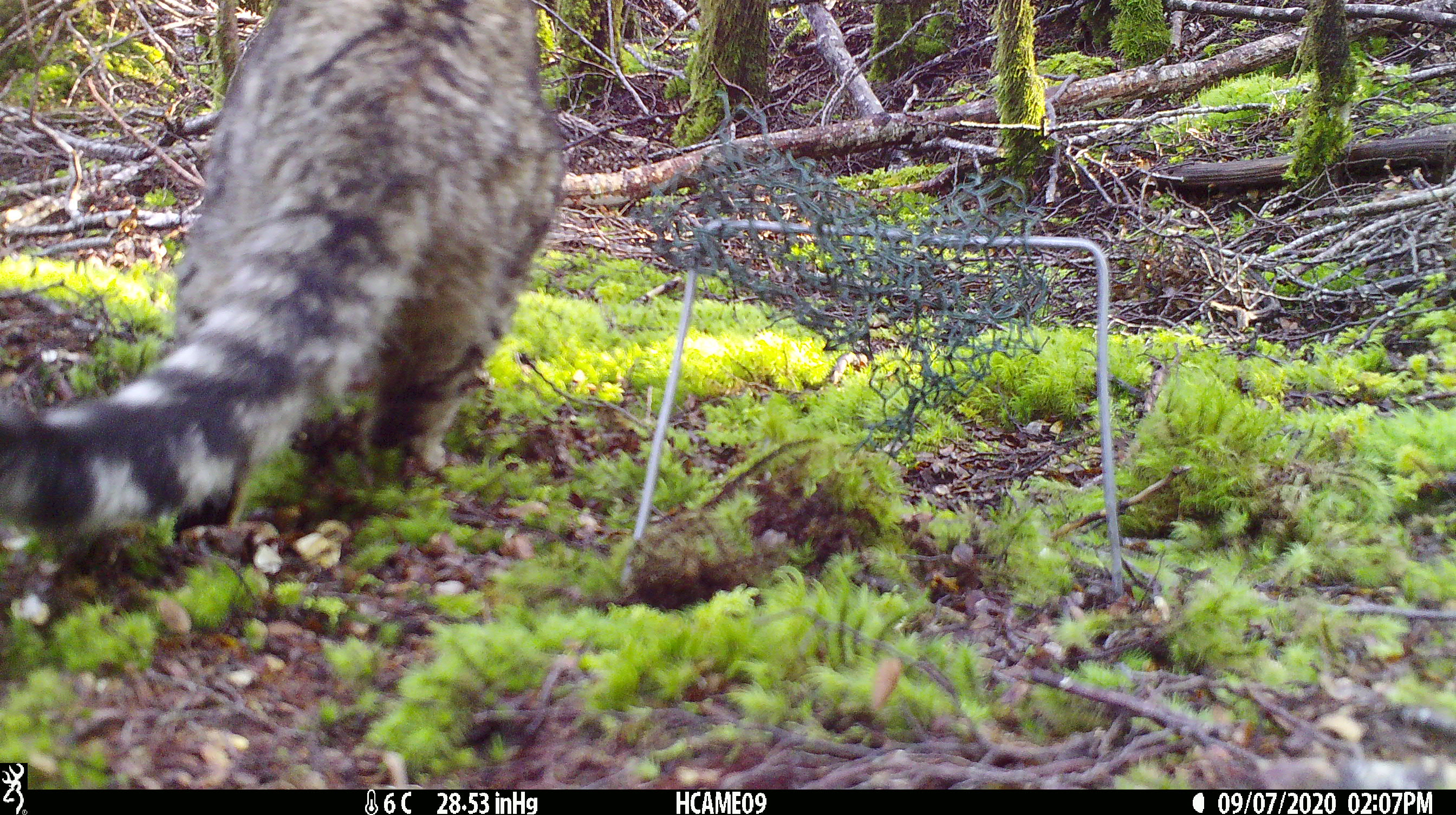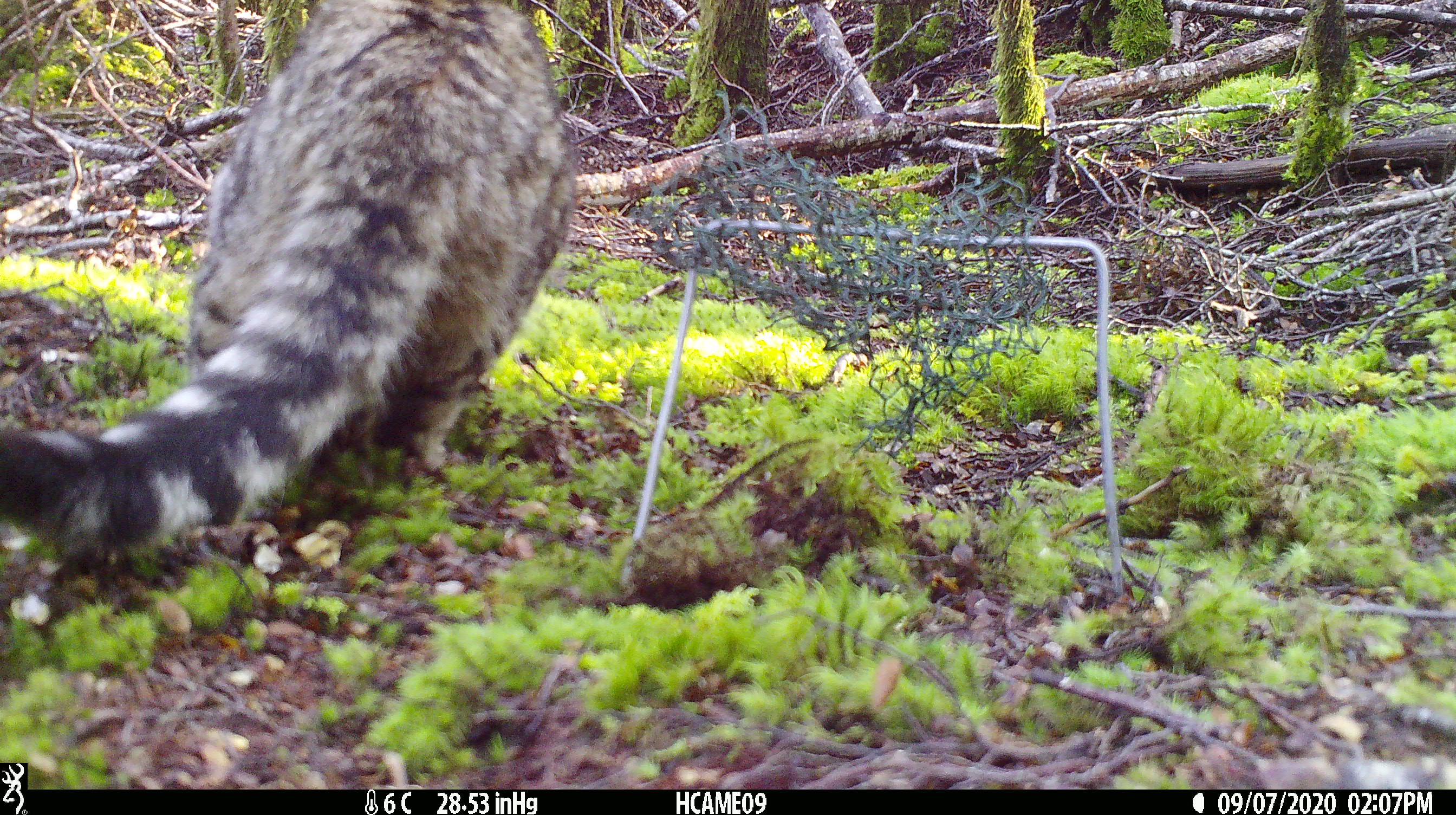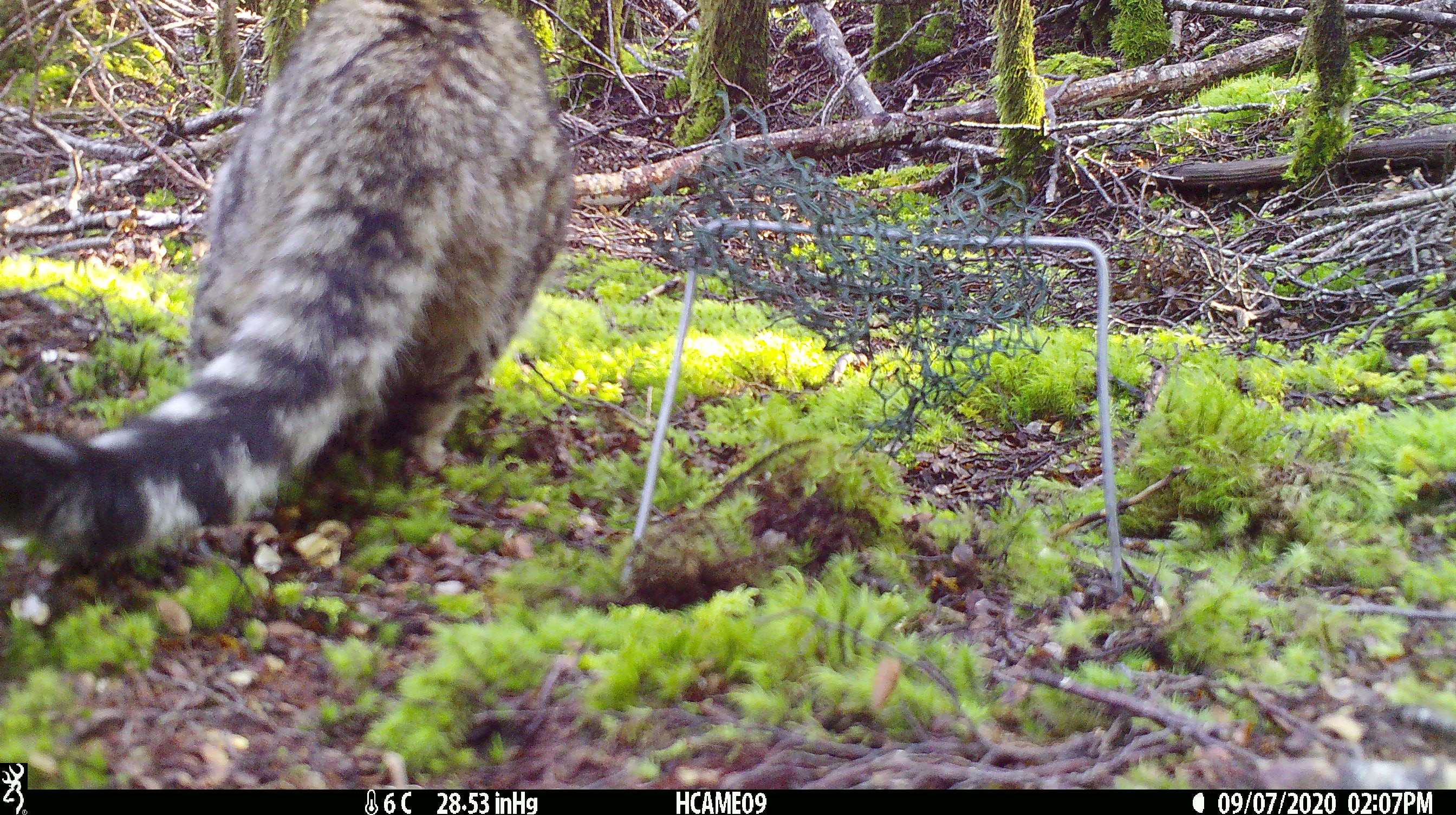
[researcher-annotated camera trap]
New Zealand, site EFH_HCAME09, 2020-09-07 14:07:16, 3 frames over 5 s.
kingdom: Animalia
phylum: Chordata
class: Mammalia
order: Carnivora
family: Felidae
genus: Felis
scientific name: Felis catus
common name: domestic cat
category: cat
Cat (domestic cat) (Felis catus).